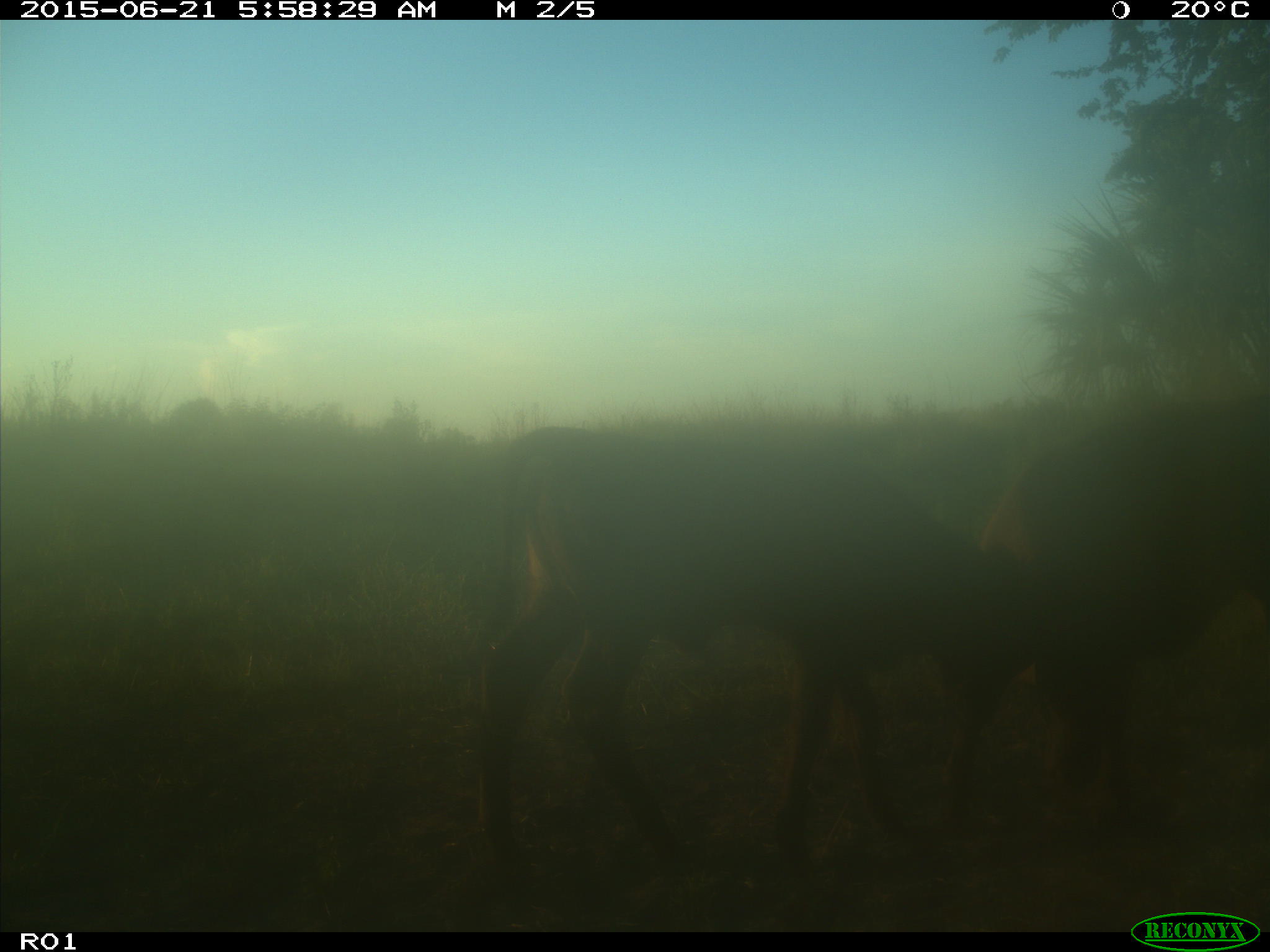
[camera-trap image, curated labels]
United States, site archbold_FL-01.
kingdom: Animalia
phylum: Chordata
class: Mammalia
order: Artiodactyla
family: Bovidae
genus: Bos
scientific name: Bos taurus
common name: domestic cow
Bos taurus (domestic cow).